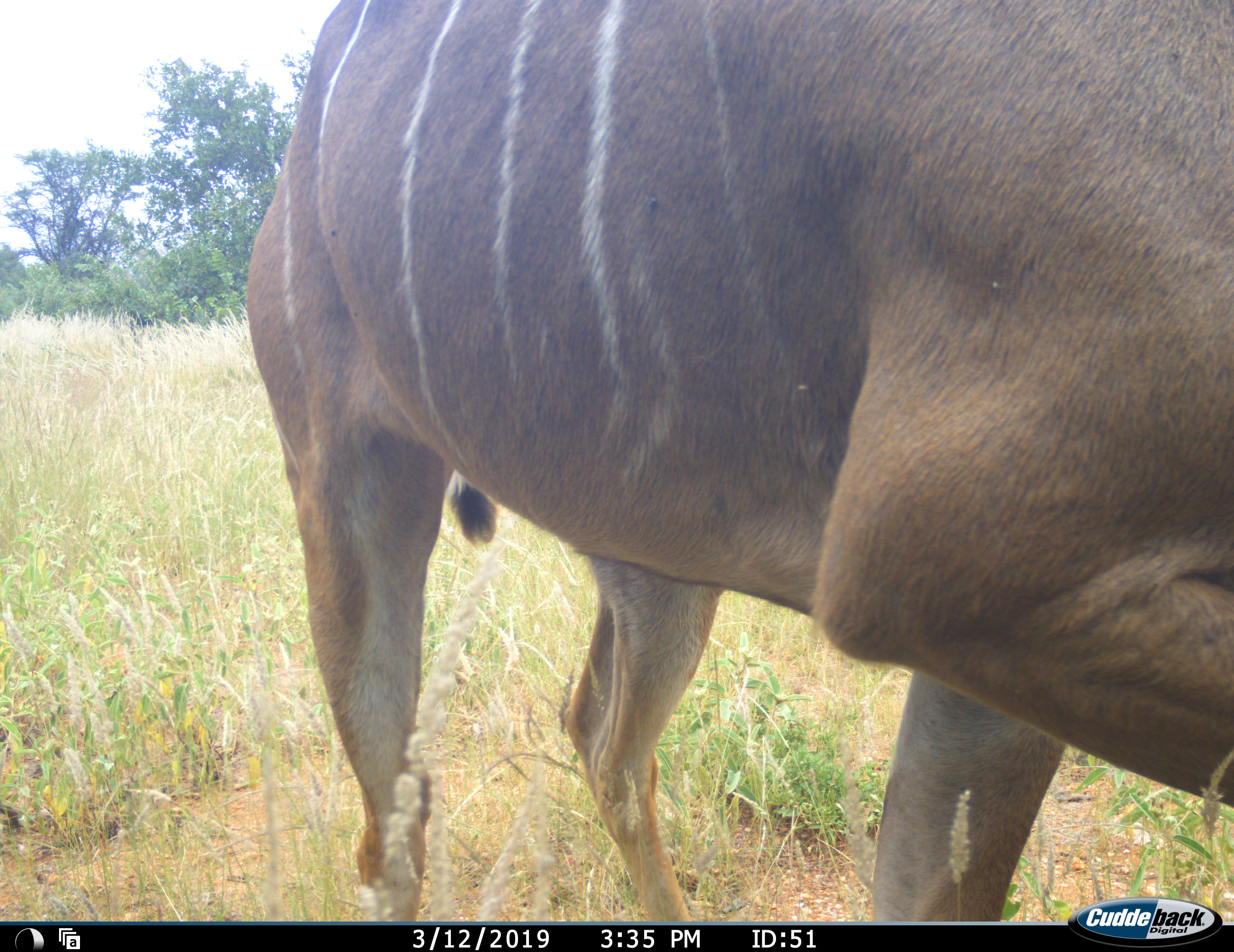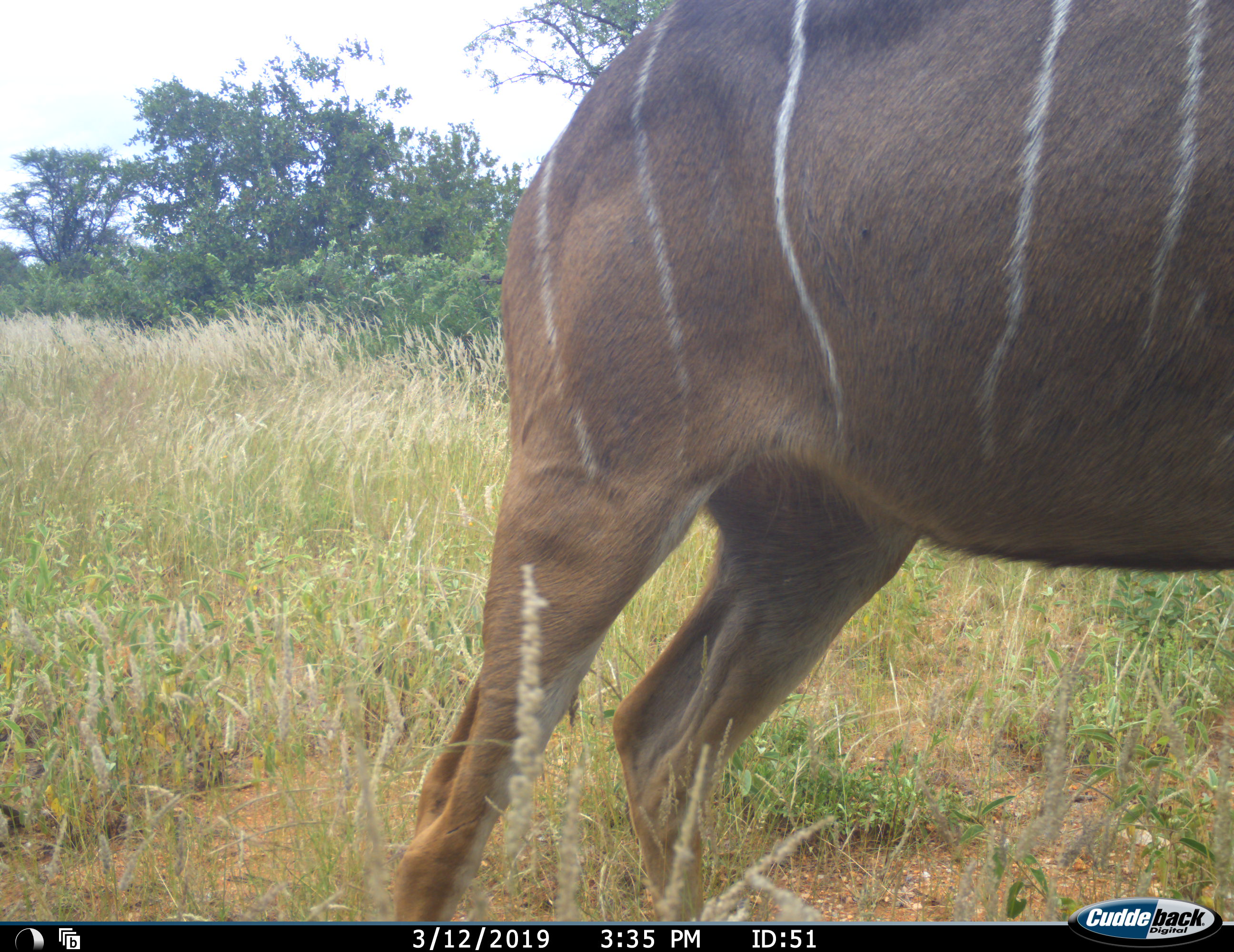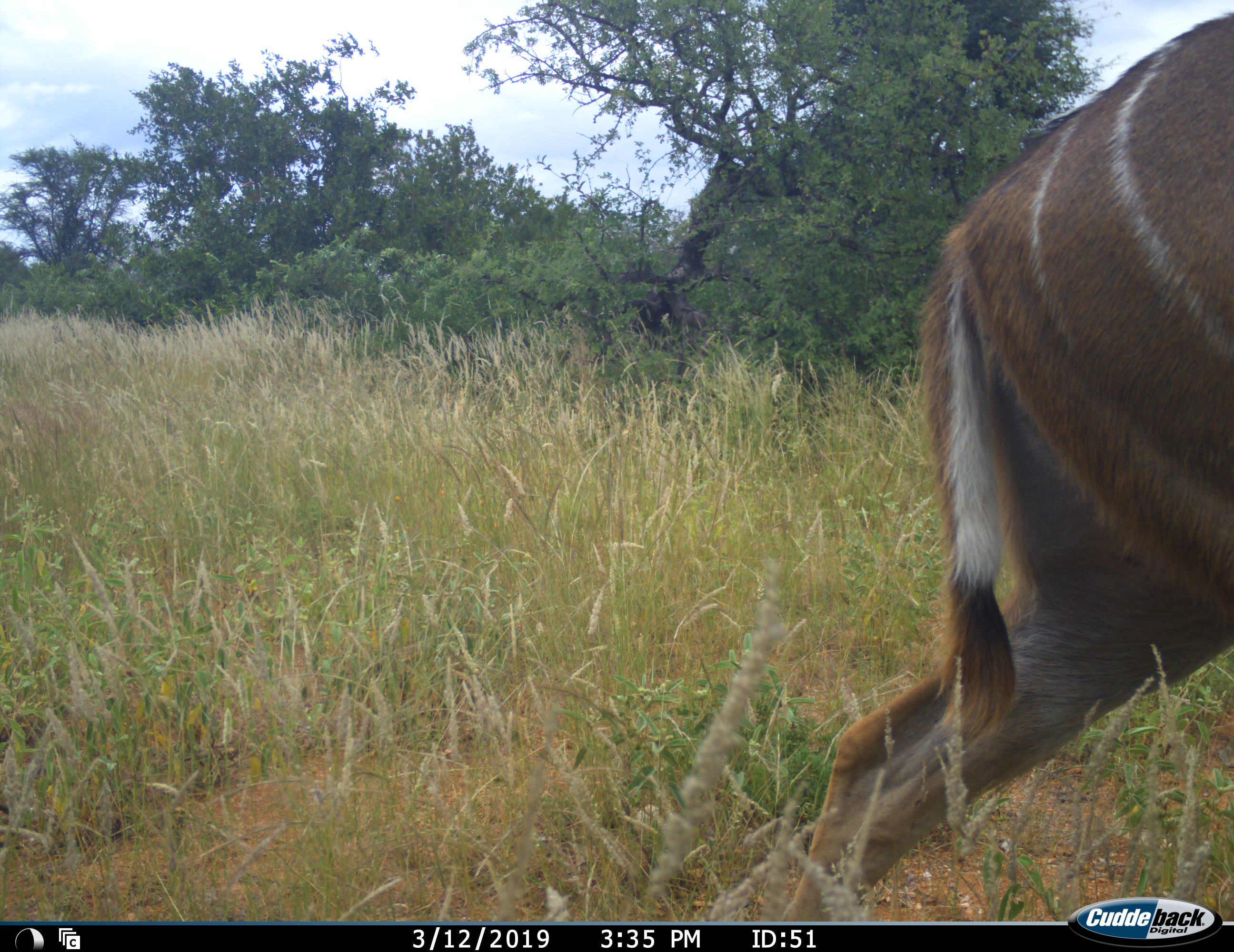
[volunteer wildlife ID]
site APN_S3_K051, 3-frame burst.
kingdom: Animalia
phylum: Chordata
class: Mammalia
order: Artiodactyla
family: Bovidae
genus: Tragelaphus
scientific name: Tragelaphus angasii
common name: nyala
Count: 1.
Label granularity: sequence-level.